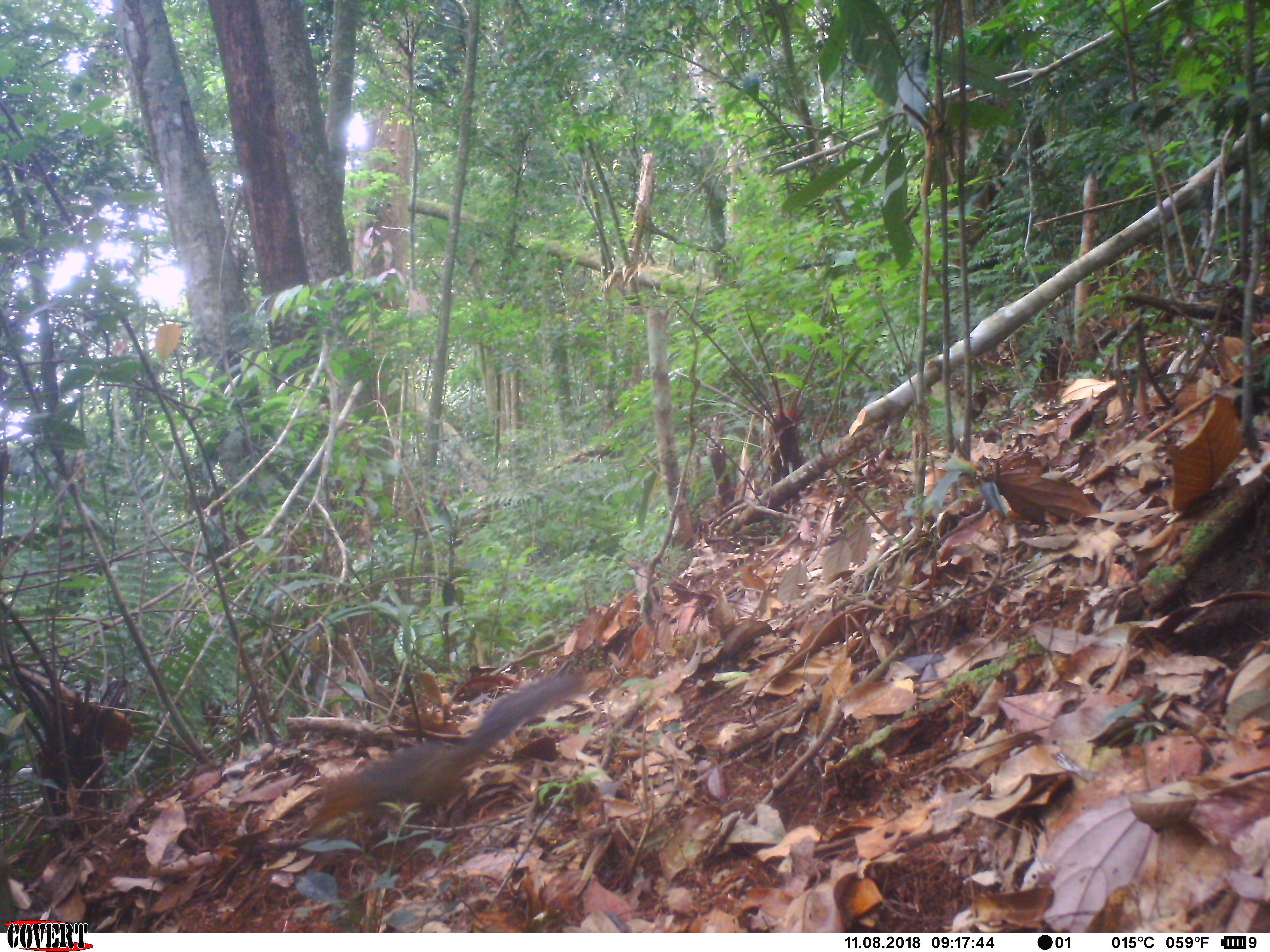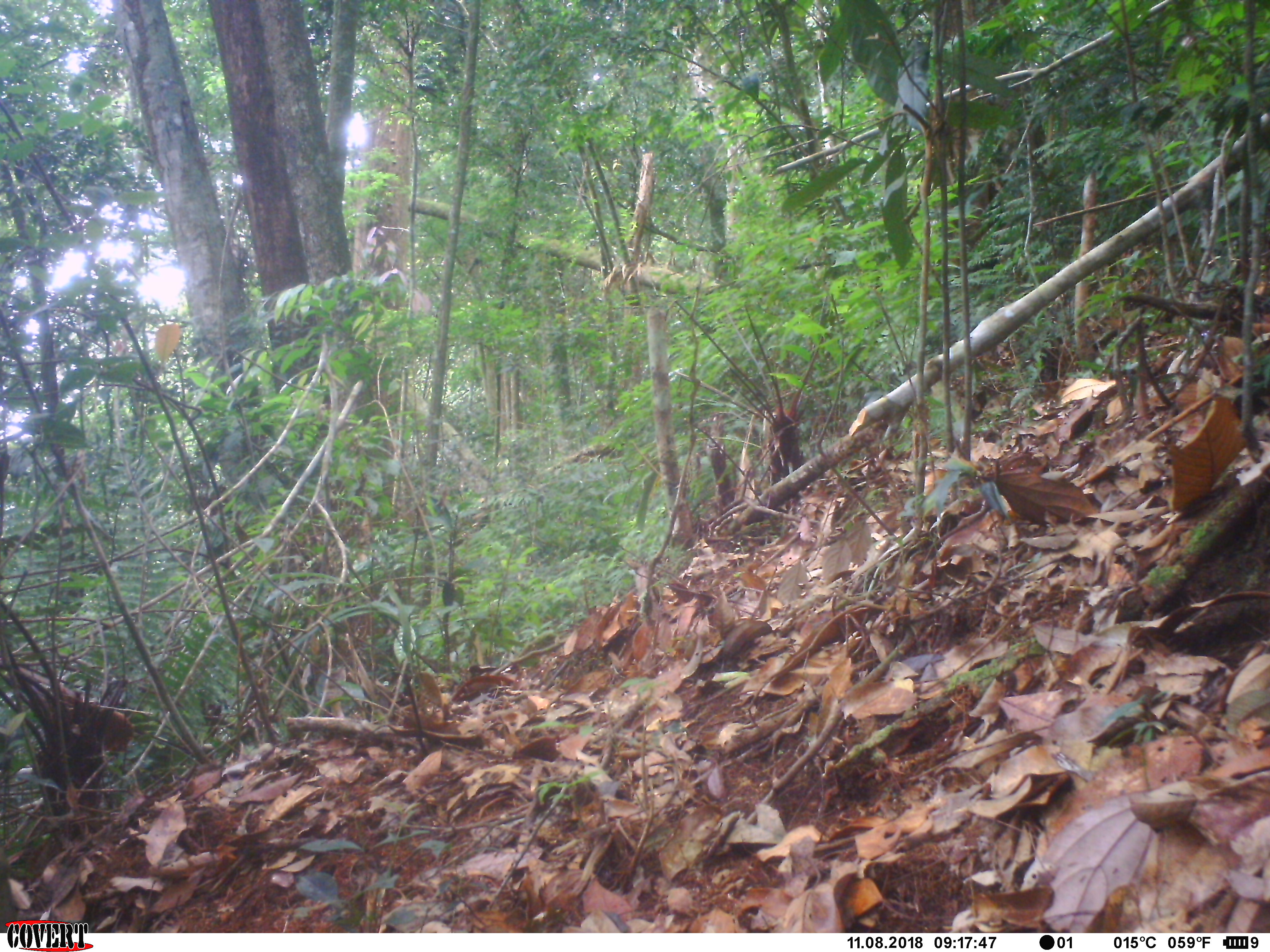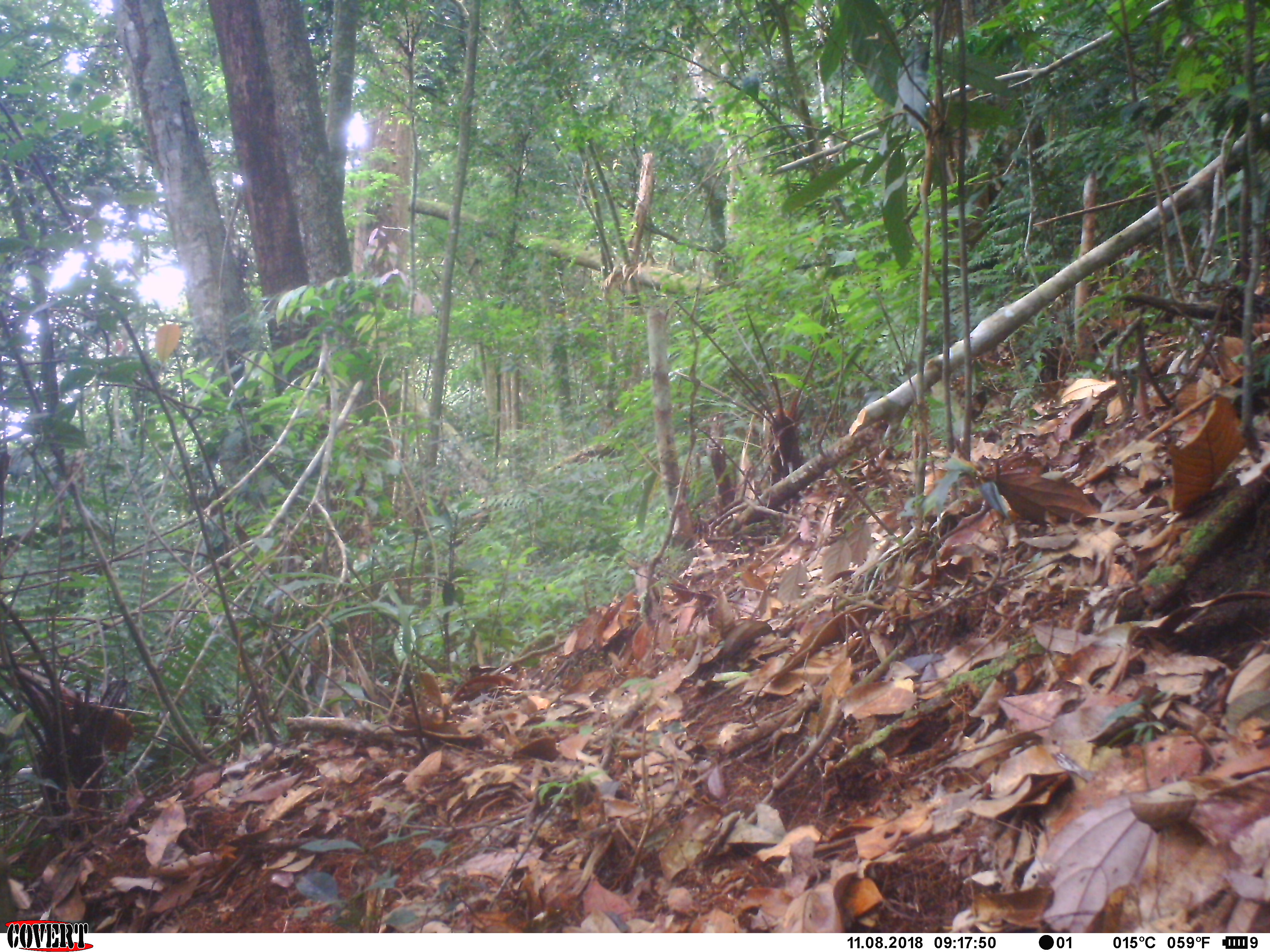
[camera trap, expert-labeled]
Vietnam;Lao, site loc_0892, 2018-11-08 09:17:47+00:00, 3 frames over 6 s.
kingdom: Animalia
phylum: Chordata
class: Mammalia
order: Rodentia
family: Sciuridae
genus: Dremomys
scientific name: Dremomys rufigenis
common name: red-cheeked squirrel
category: red cheeked squirrel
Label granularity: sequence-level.